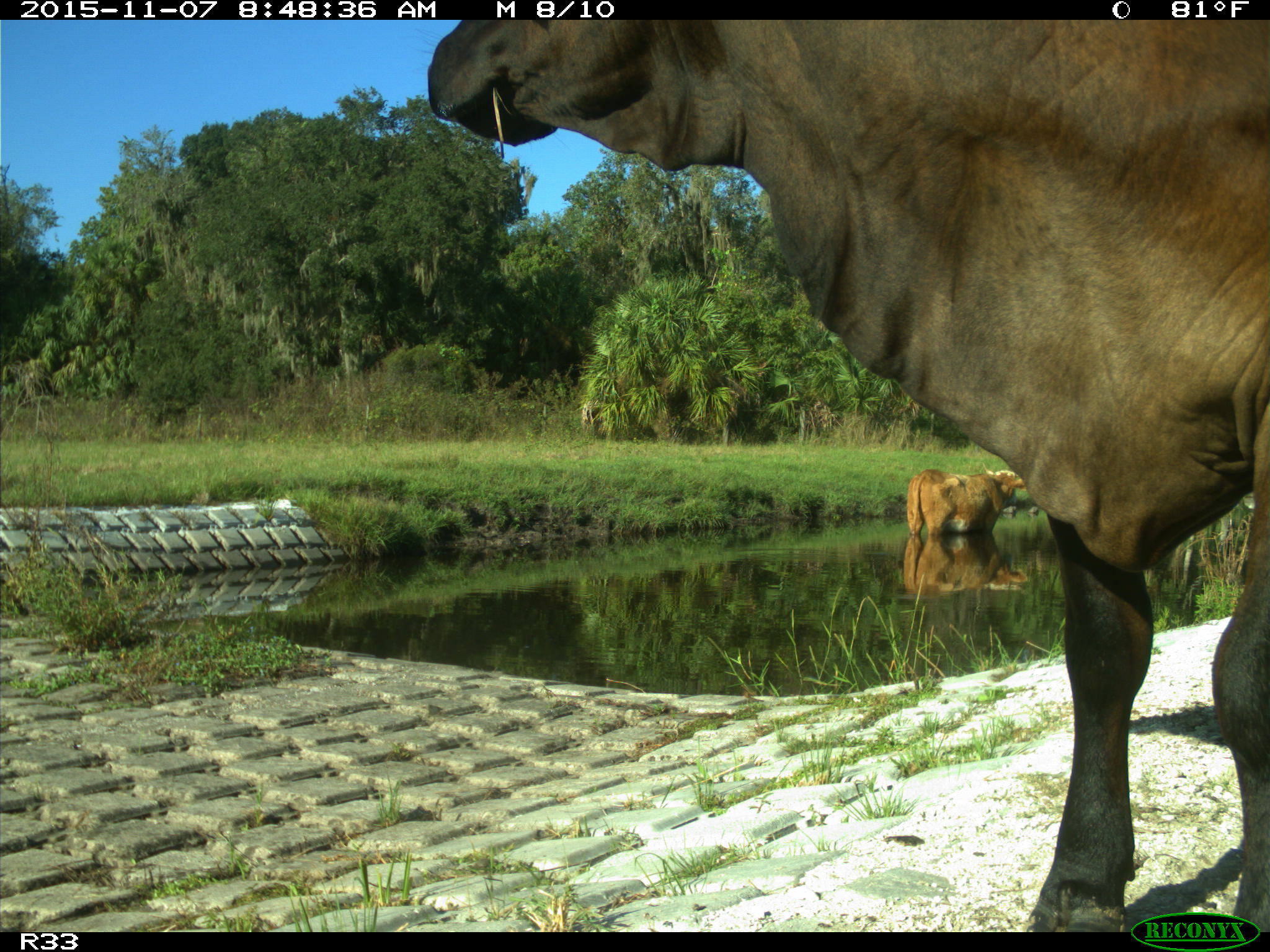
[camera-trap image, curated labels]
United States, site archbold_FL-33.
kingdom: Animalia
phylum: Chordata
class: Mammalia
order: Artiodactyla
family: Bovidae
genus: Bos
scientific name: Bos taurus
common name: domestic cow